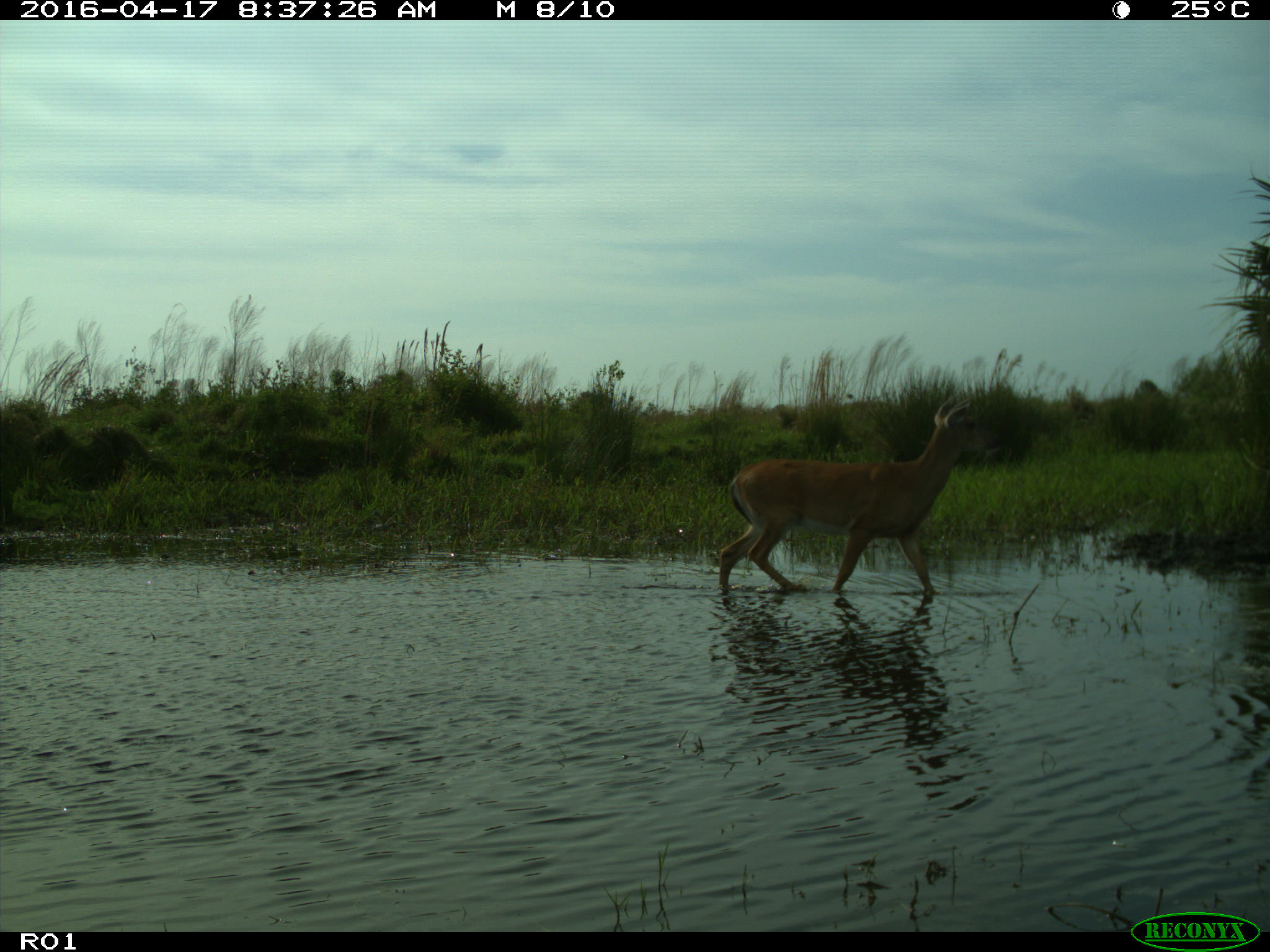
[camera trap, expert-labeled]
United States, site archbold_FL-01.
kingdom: Animalia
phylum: Chordata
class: Mammalia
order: Artiodactyla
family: Cervidae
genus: Odocoileus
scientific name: Odocoileus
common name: deer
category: unidentified deer